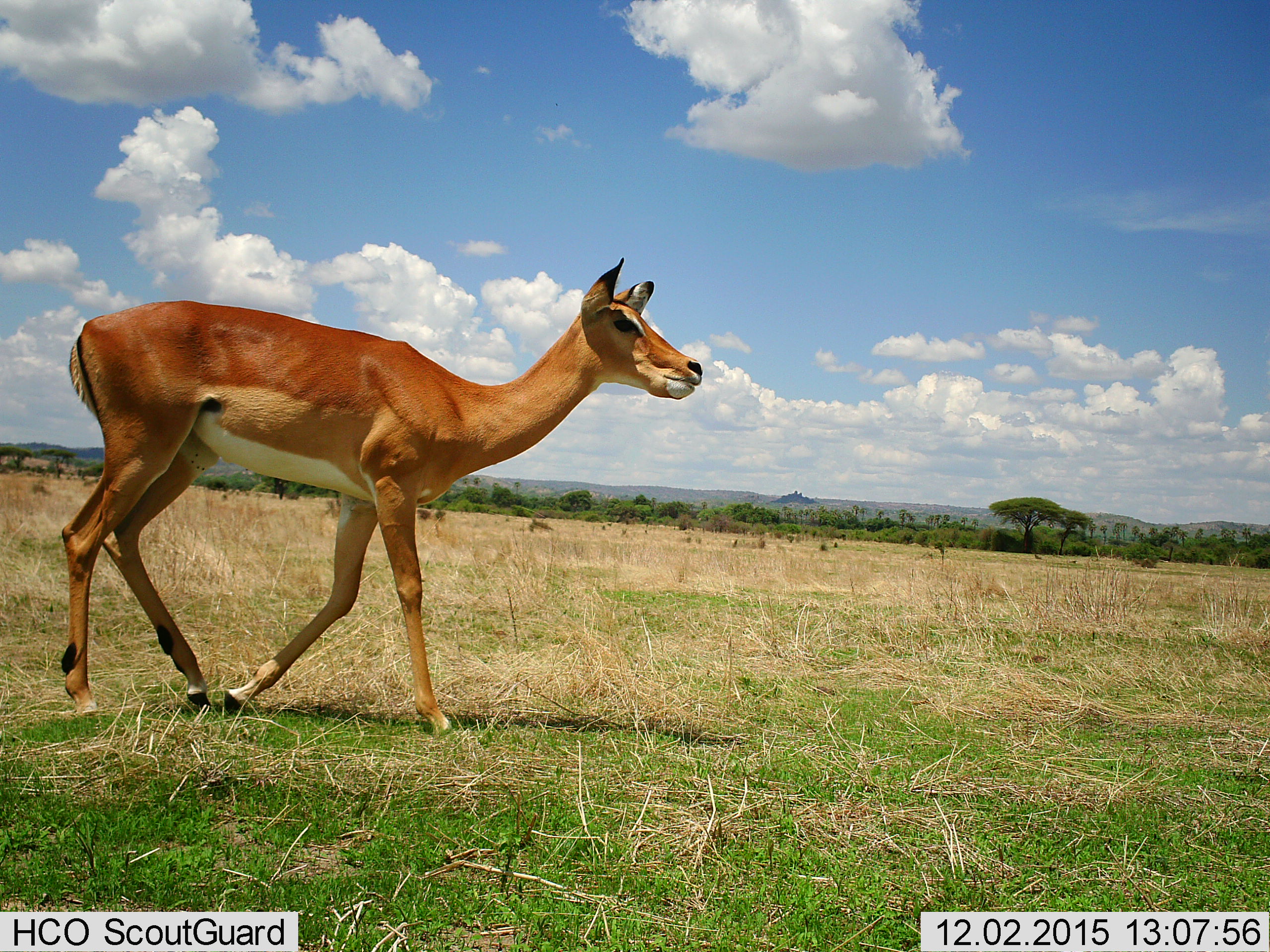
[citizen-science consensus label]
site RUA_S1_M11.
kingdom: Animalia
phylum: Chordata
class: Mammalia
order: Artiodactyla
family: Bovidae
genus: Aepyceros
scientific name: Aepyceros melampus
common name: impala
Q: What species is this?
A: Impala (Aepyceros melampus).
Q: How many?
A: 1.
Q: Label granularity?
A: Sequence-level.